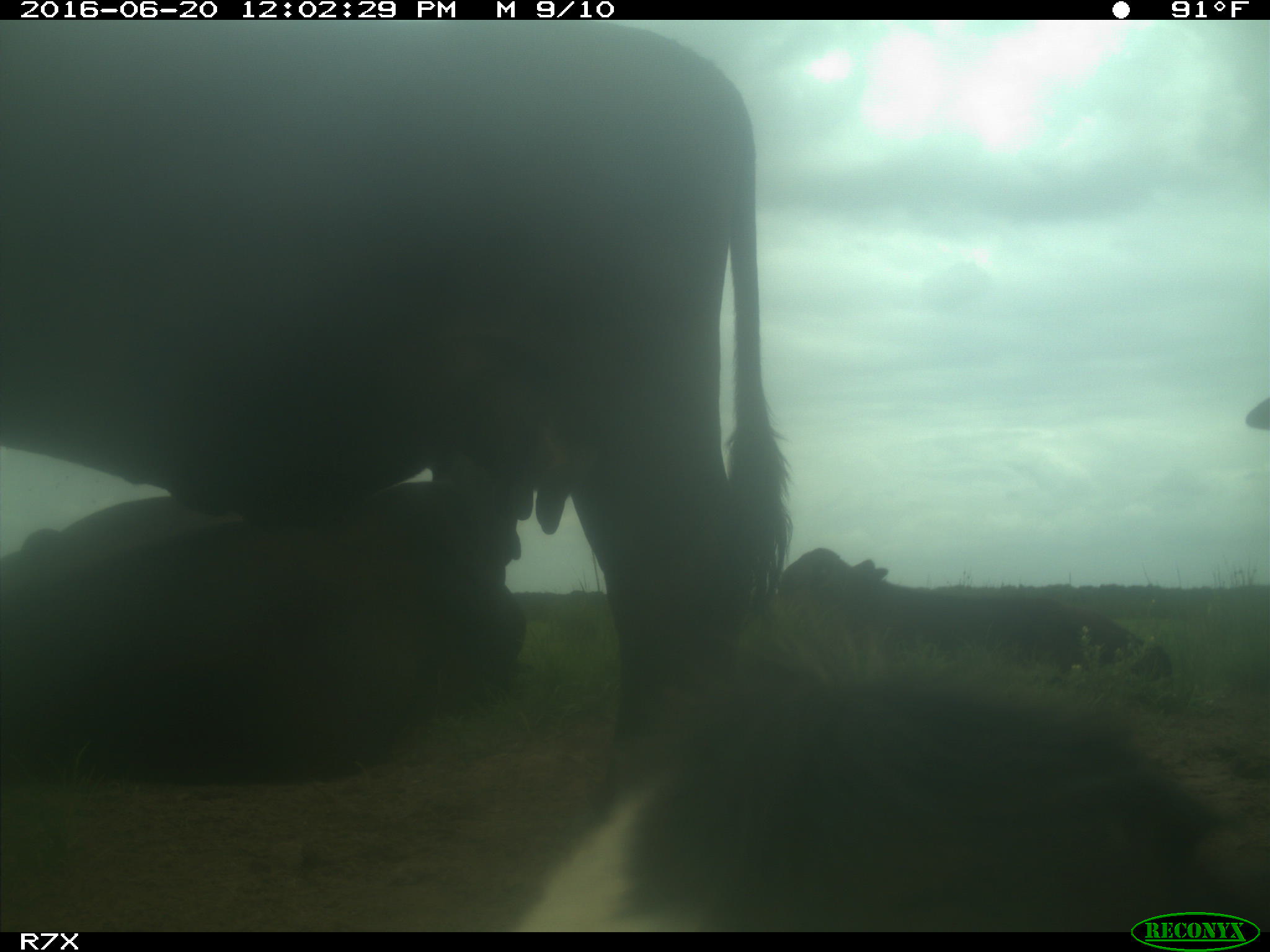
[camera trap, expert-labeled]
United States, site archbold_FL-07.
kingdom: Animalia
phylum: Chordata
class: Mammalia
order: Artiodactyla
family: Bovidae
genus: Bos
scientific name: Bos taurus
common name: domestic cow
Bos taurus (domestic cow).